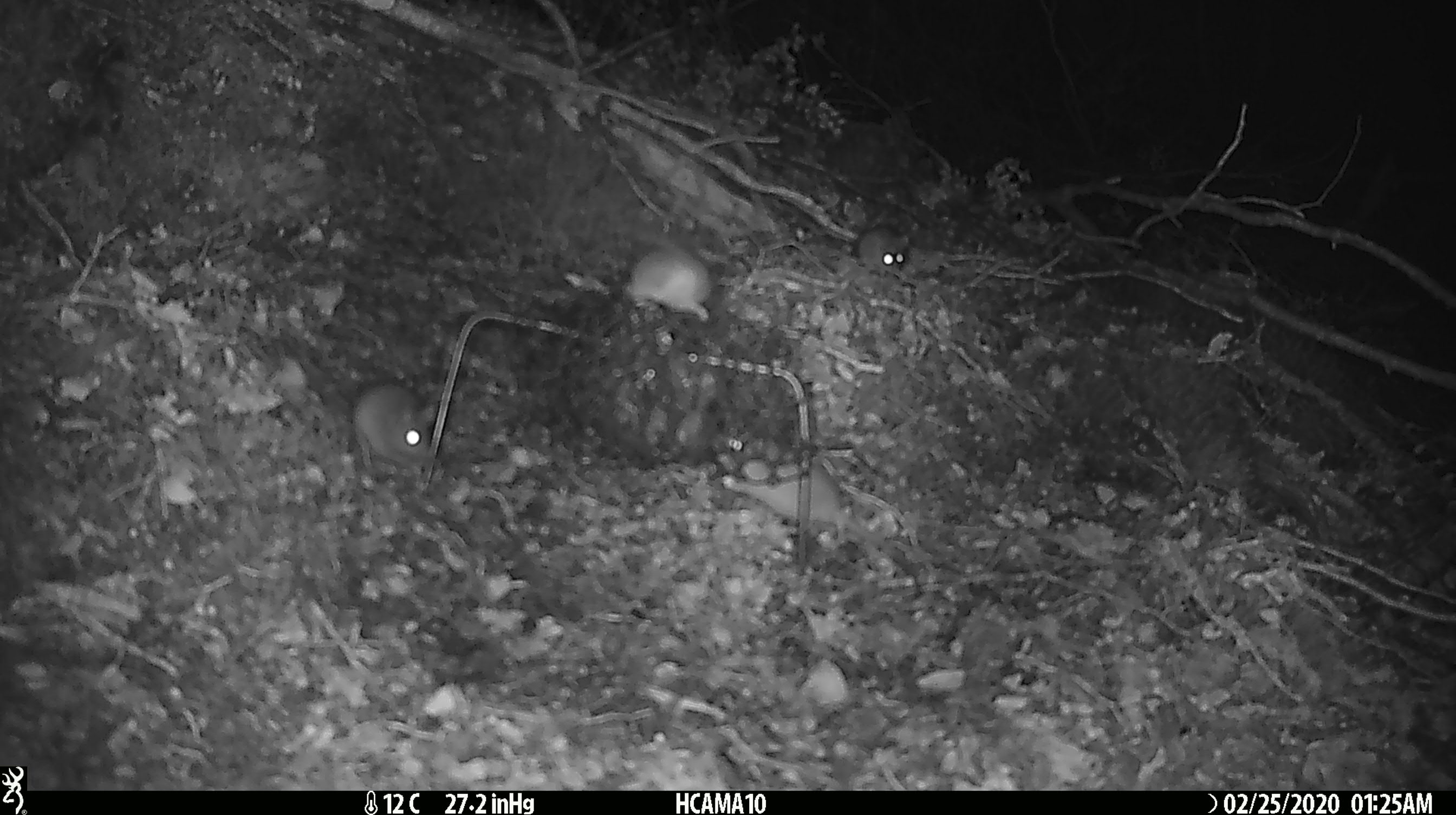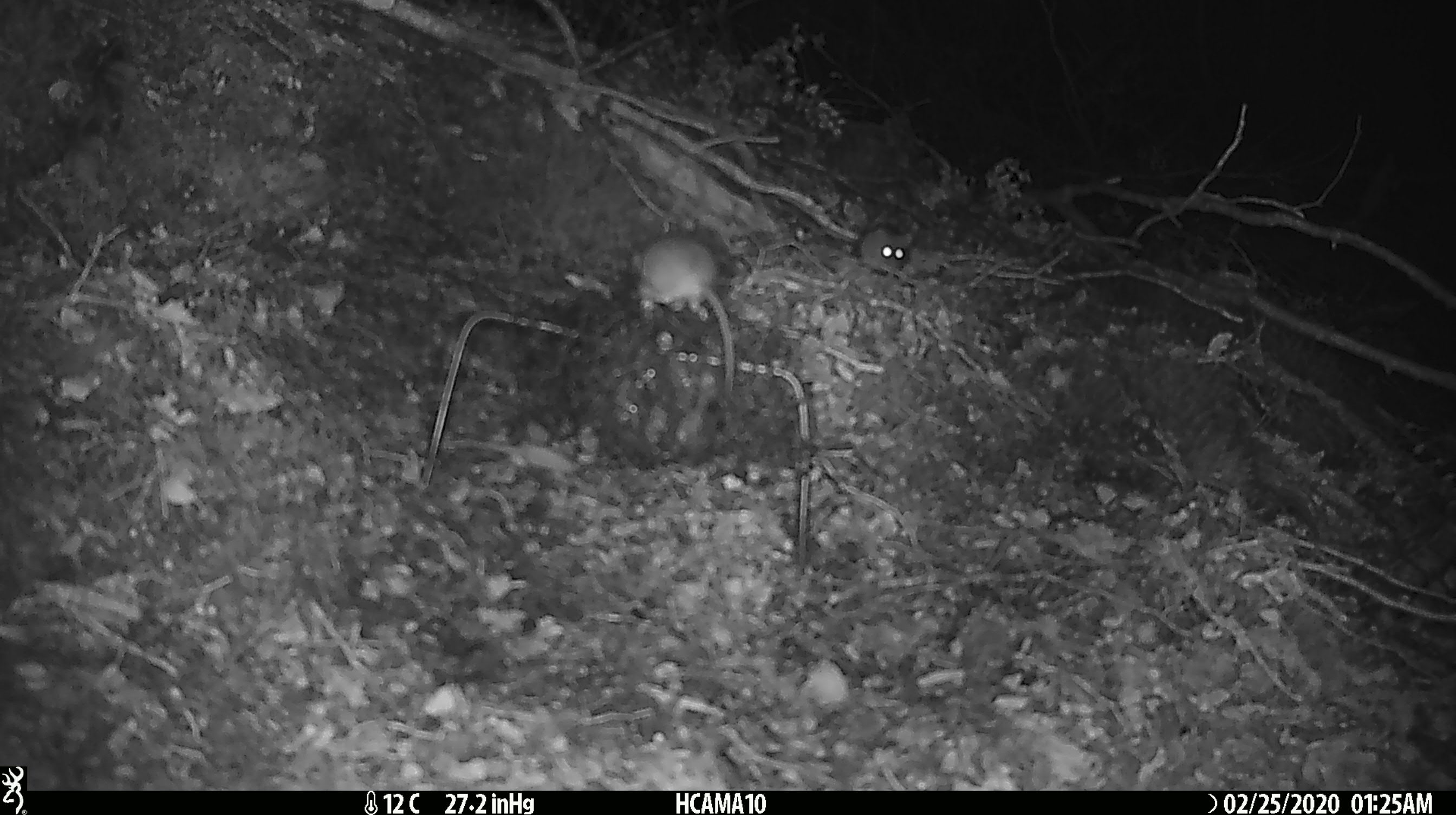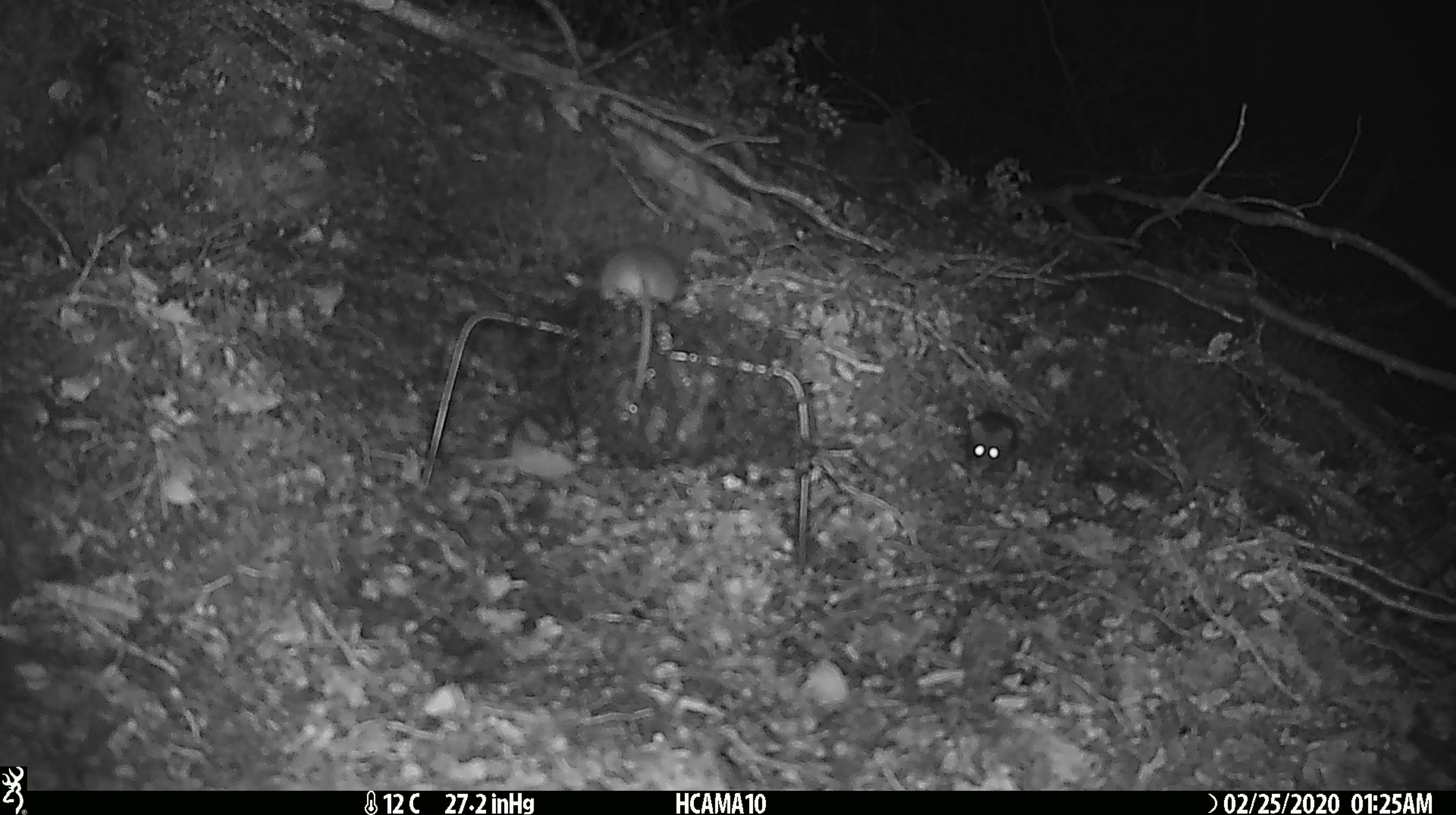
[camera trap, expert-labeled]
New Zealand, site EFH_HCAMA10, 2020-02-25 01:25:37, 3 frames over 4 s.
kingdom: Animalia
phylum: Chordata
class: Mammalia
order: Rodentia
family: Muridae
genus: Mus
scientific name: Mus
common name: mouse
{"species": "mouse (Mus)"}